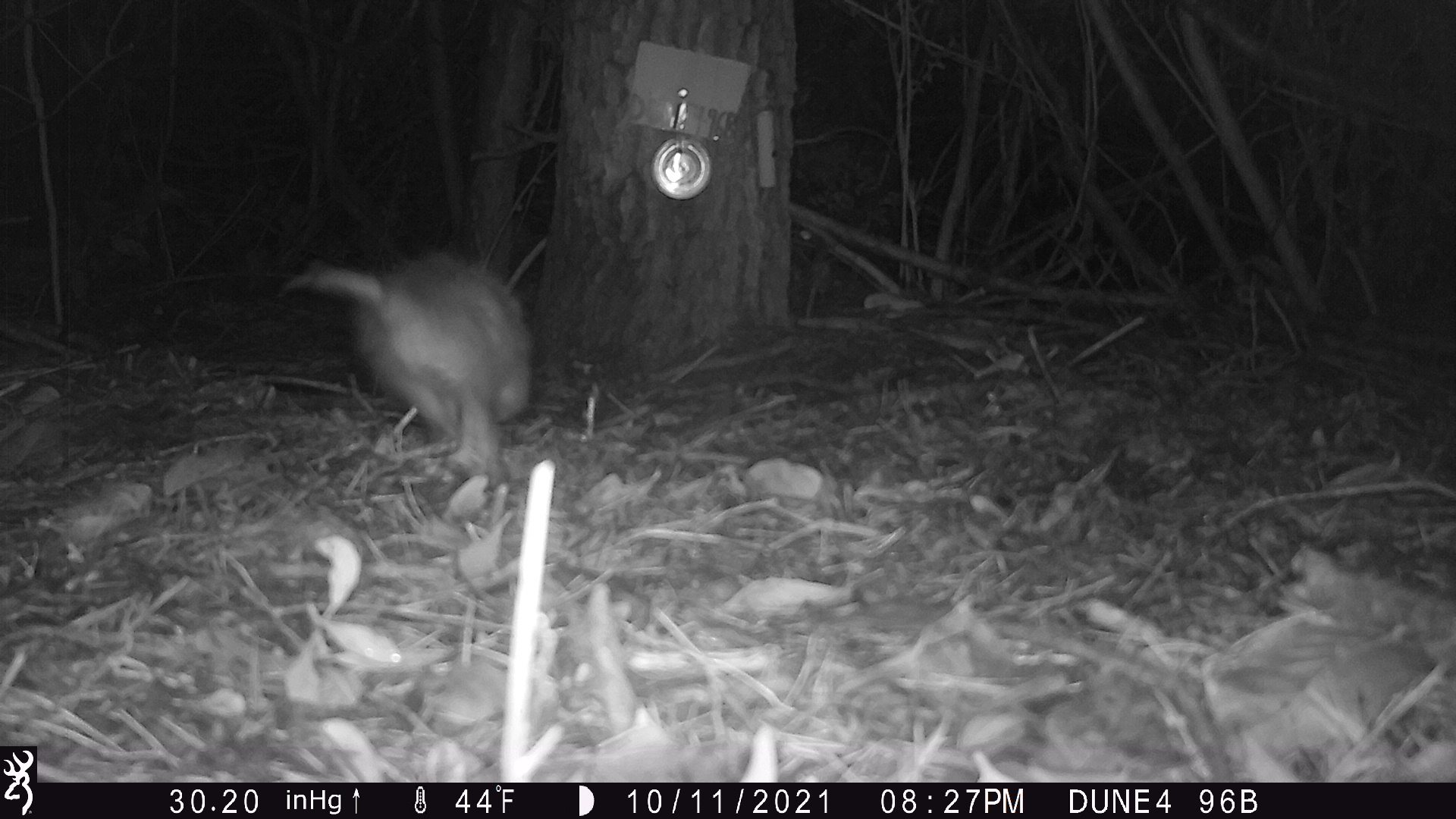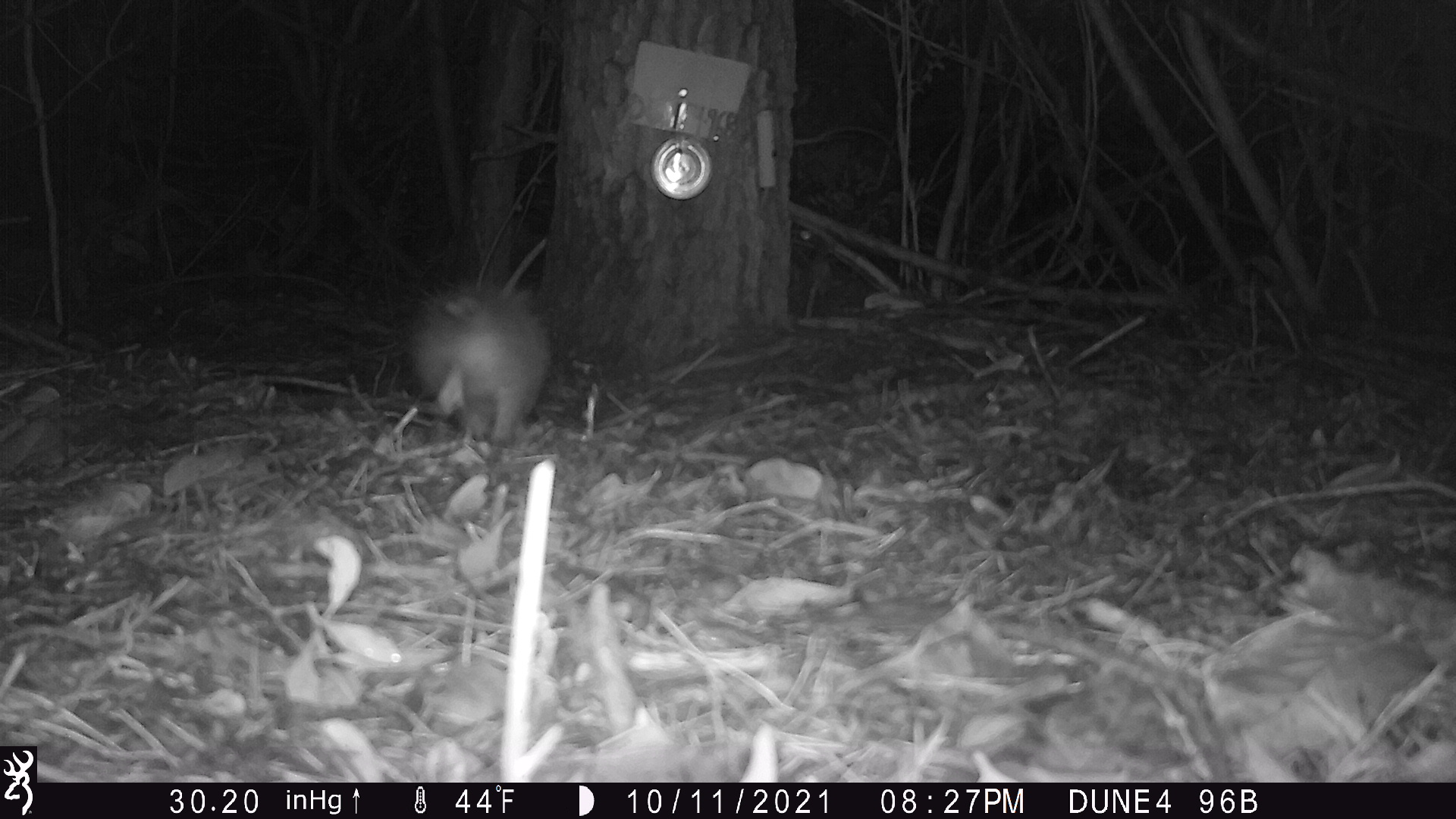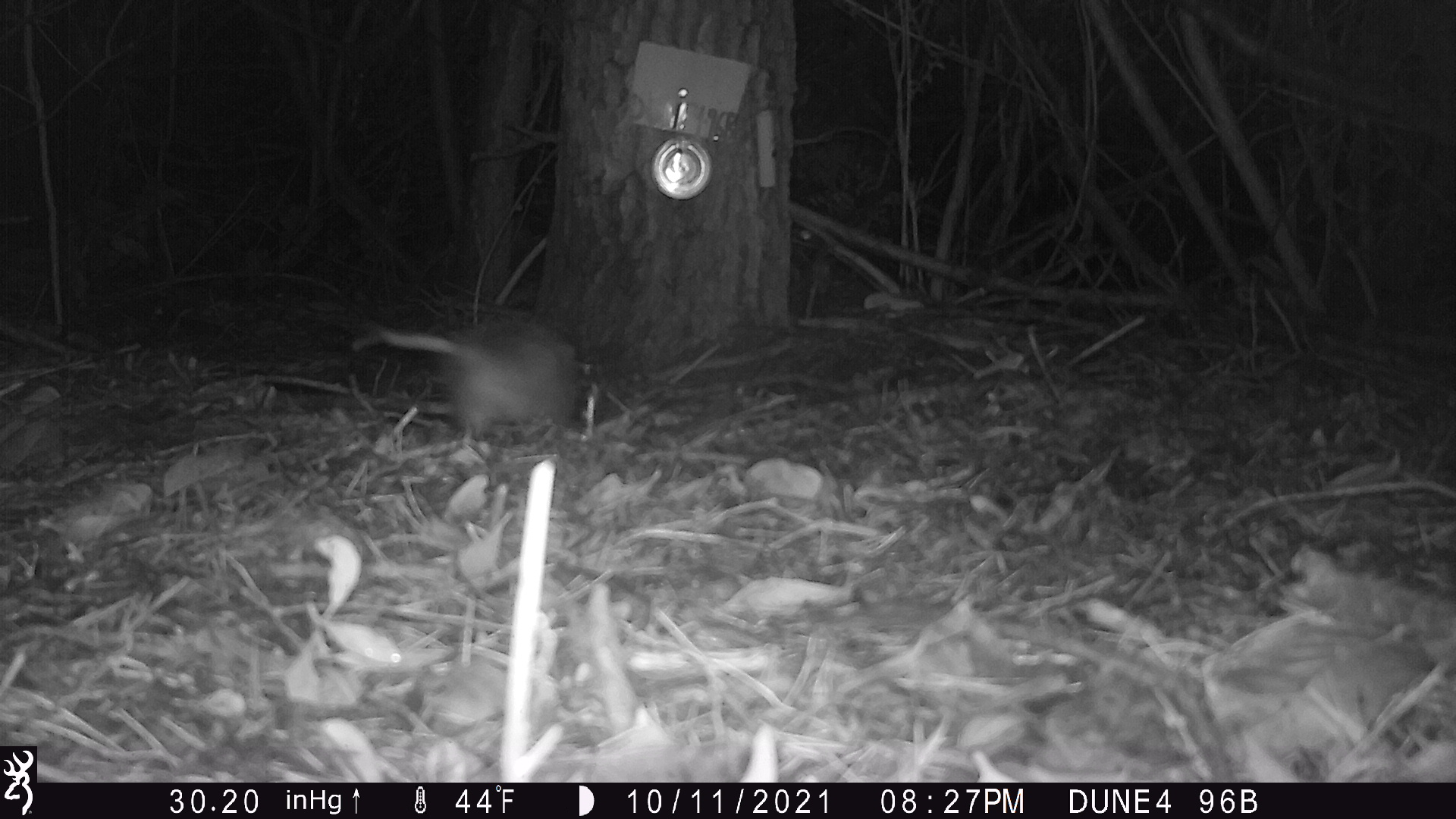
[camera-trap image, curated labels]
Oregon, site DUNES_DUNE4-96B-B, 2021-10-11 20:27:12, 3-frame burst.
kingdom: Animalia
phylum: Chordata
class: Mammalia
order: Didelphimorphia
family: Didelphidae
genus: Didelphis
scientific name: Didelphis virginiana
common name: virginia opossum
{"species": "virginia opossum (Didelphis virginiana)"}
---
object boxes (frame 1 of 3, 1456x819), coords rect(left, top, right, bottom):
virginia opossum: rect(273, 222, 580, 491)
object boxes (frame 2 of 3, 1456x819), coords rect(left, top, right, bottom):
virginia opossum: rect(399, 258, 562, 456)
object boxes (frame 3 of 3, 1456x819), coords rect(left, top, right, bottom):
virginia opossum: rect(337, 300, 613, 443)